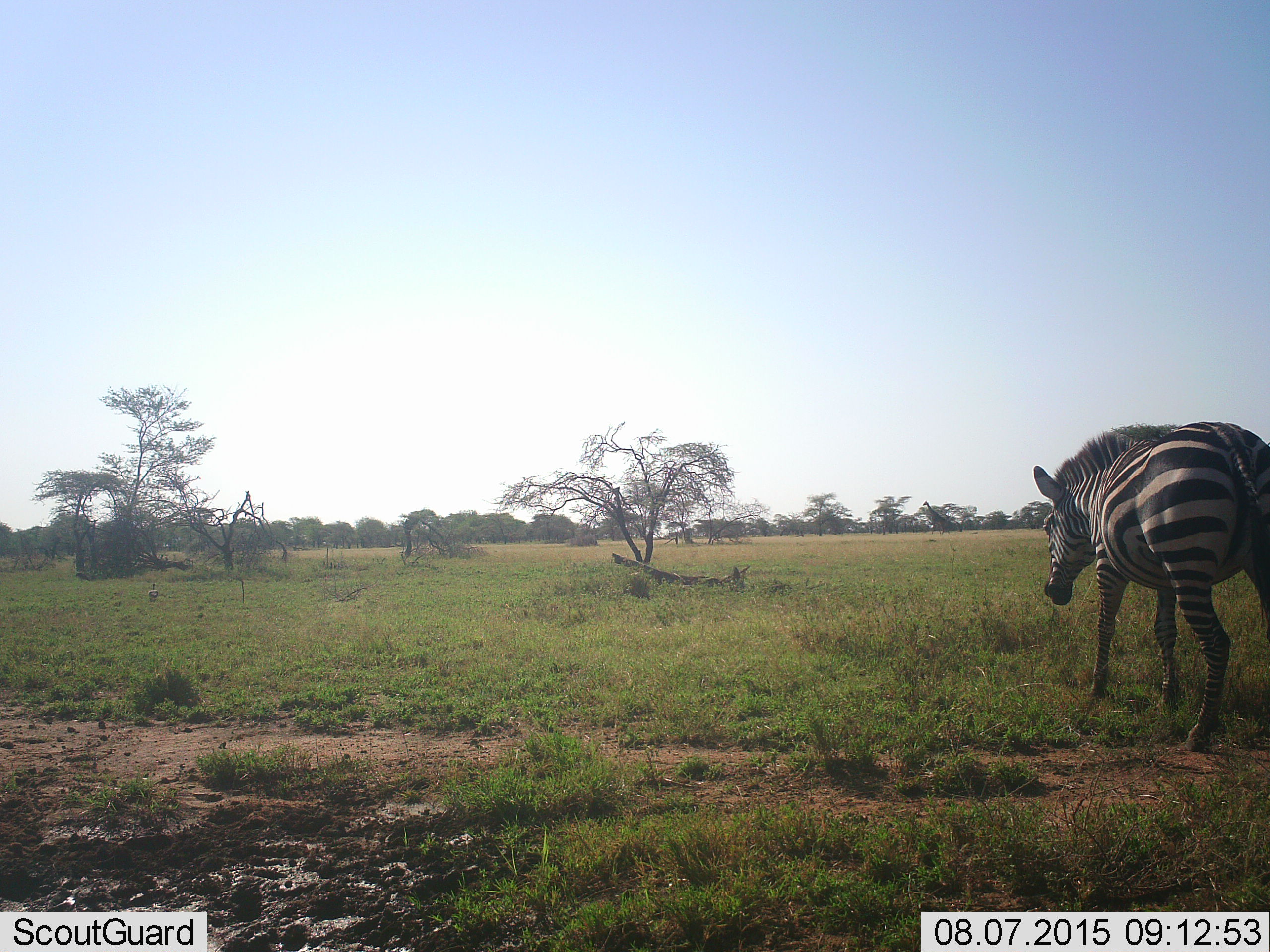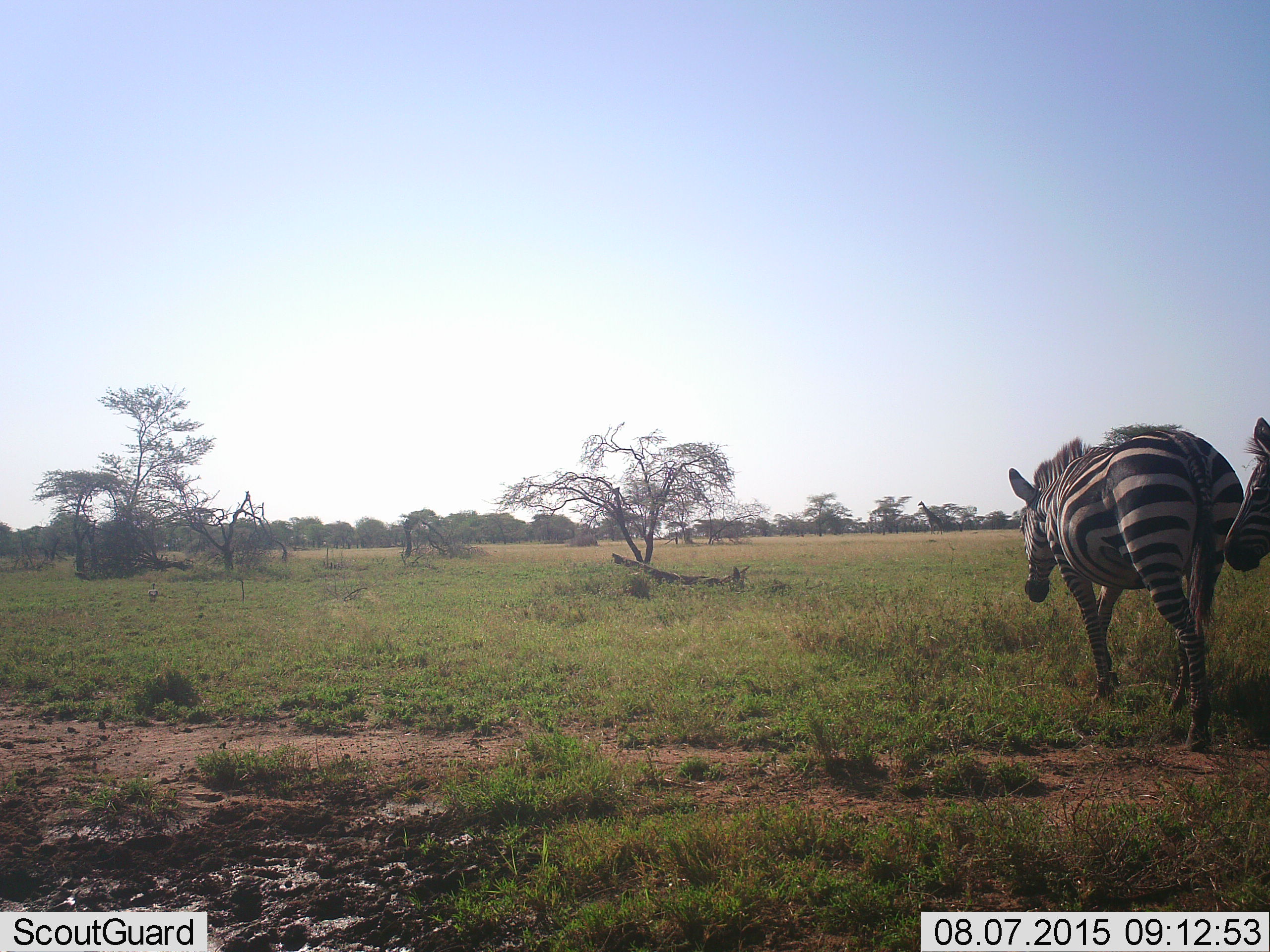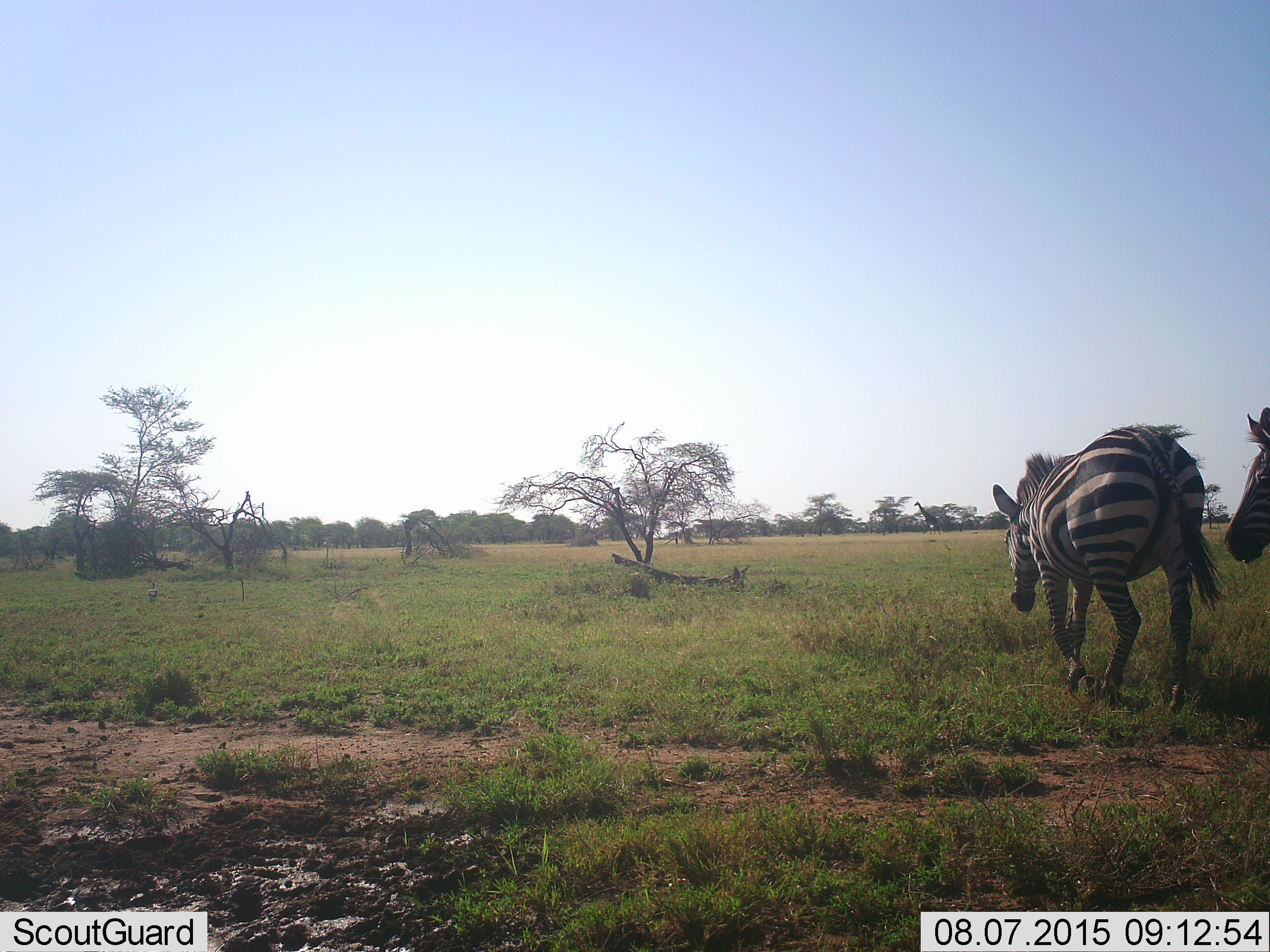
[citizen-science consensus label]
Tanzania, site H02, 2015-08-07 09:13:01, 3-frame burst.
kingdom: Animalia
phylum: Chordata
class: Mammalia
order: Perissodactyla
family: Equidae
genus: Equus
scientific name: Equus quagga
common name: plains zebra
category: zebra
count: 2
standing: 0%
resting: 0%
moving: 100%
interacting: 0%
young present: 0%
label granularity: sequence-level